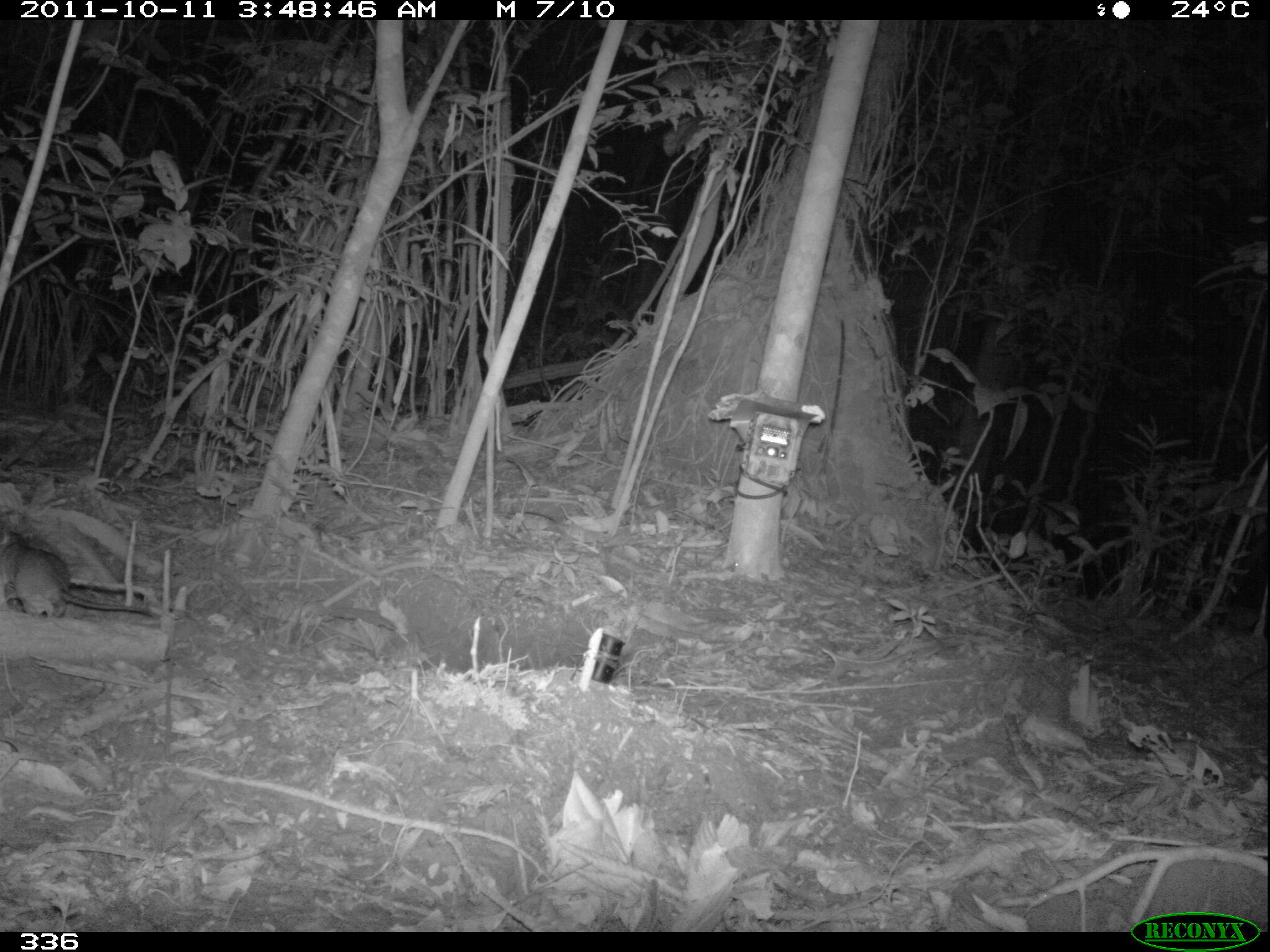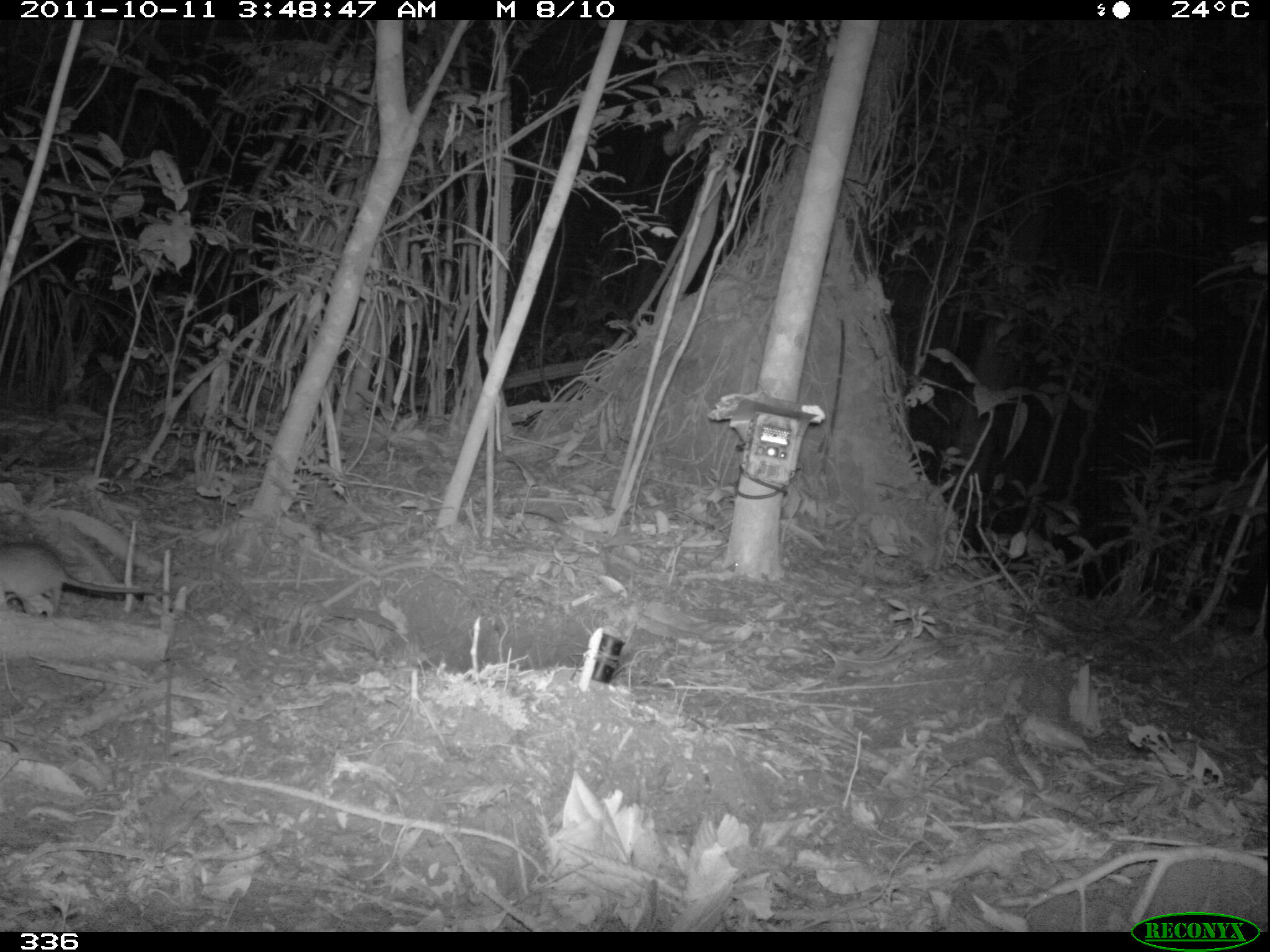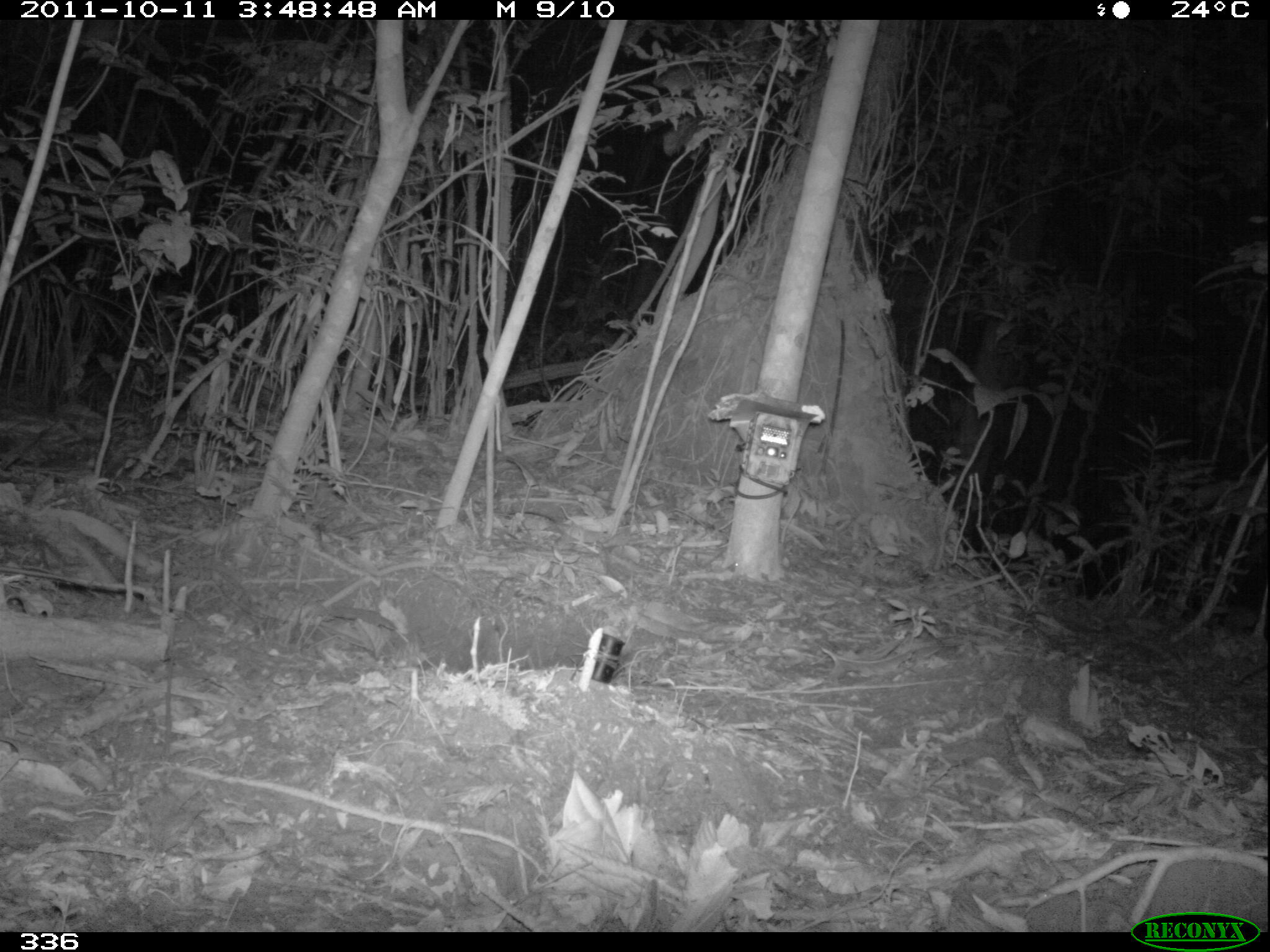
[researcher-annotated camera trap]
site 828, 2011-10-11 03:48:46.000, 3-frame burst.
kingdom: Animalia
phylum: Chordata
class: Mammalia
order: Rodentia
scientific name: Rodentia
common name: rodents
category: unknown rodent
Unknown rodent (rodents) (Rodentia).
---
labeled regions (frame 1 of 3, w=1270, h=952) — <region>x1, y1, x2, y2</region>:
unknown rodent: <region>0, 532, 160, 618</region>